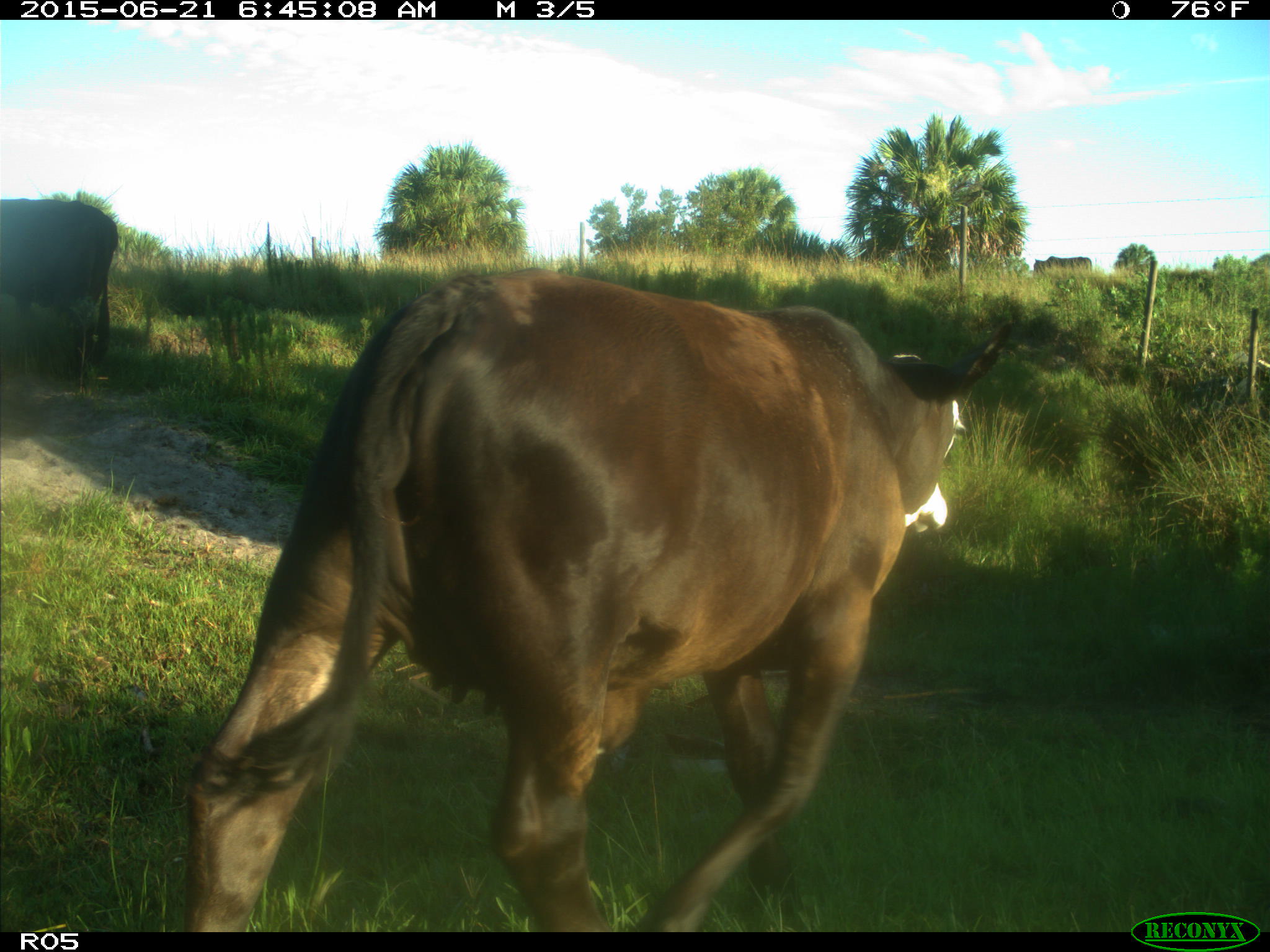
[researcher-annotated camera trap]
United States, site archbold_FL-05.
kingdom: Animalia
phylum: Chordata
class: Mammalia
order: Artiodactyla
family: Bovidae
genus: Bos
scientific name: Bos taurus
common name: domestic cow